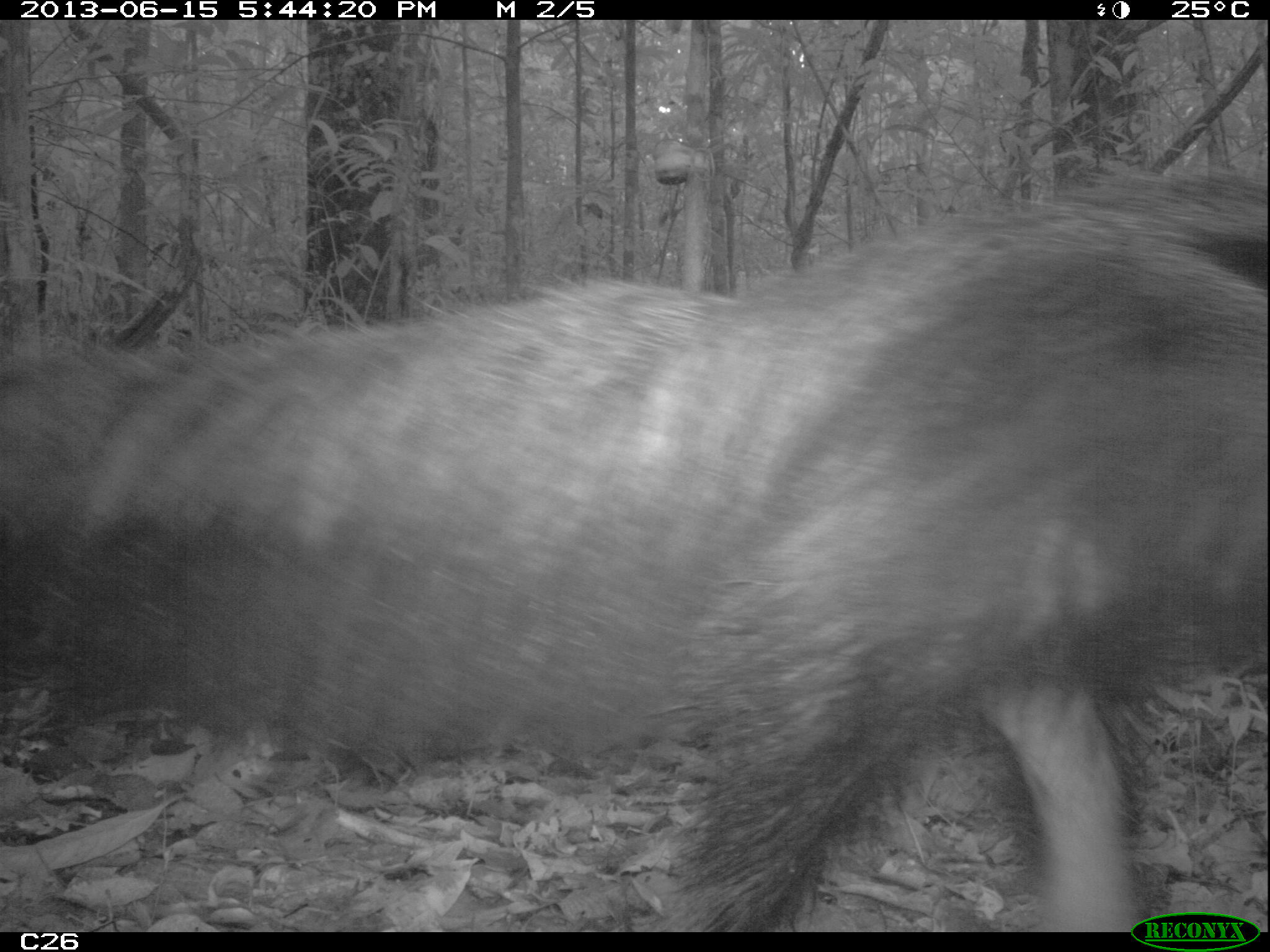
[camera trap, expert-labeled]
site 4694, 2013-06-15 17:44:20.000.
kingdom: Animalia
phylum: Chordata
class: Mammalia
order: Pilosa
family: Myrmecophagidae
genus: Myrmecophaga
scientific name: Myrmecophaga tridactyla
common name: giant anteater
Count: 1.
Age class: adult.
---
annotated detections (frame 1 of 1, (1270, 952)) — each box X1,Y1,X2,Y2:
myrmecophaga tridactyla: 0,161,1270,932